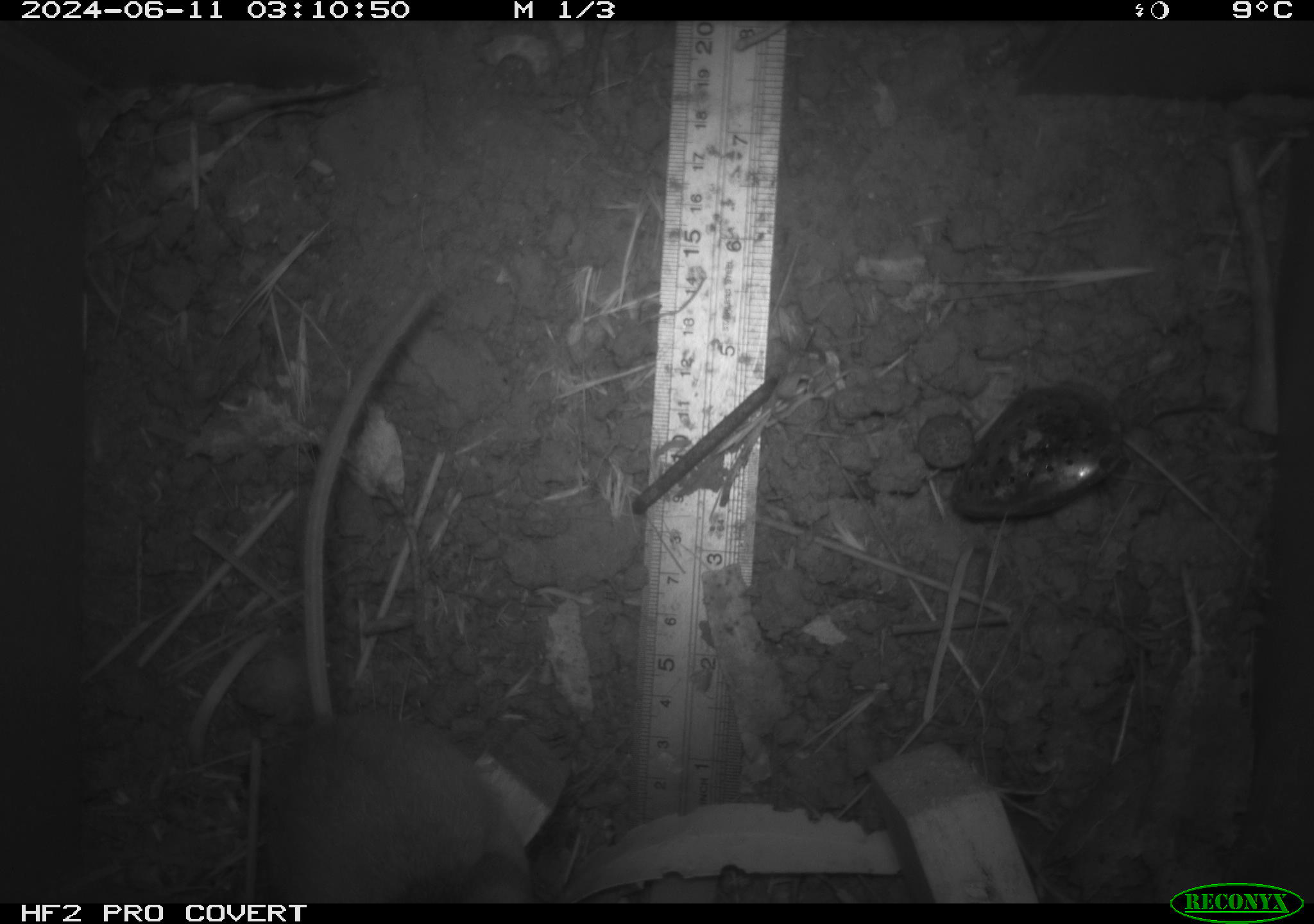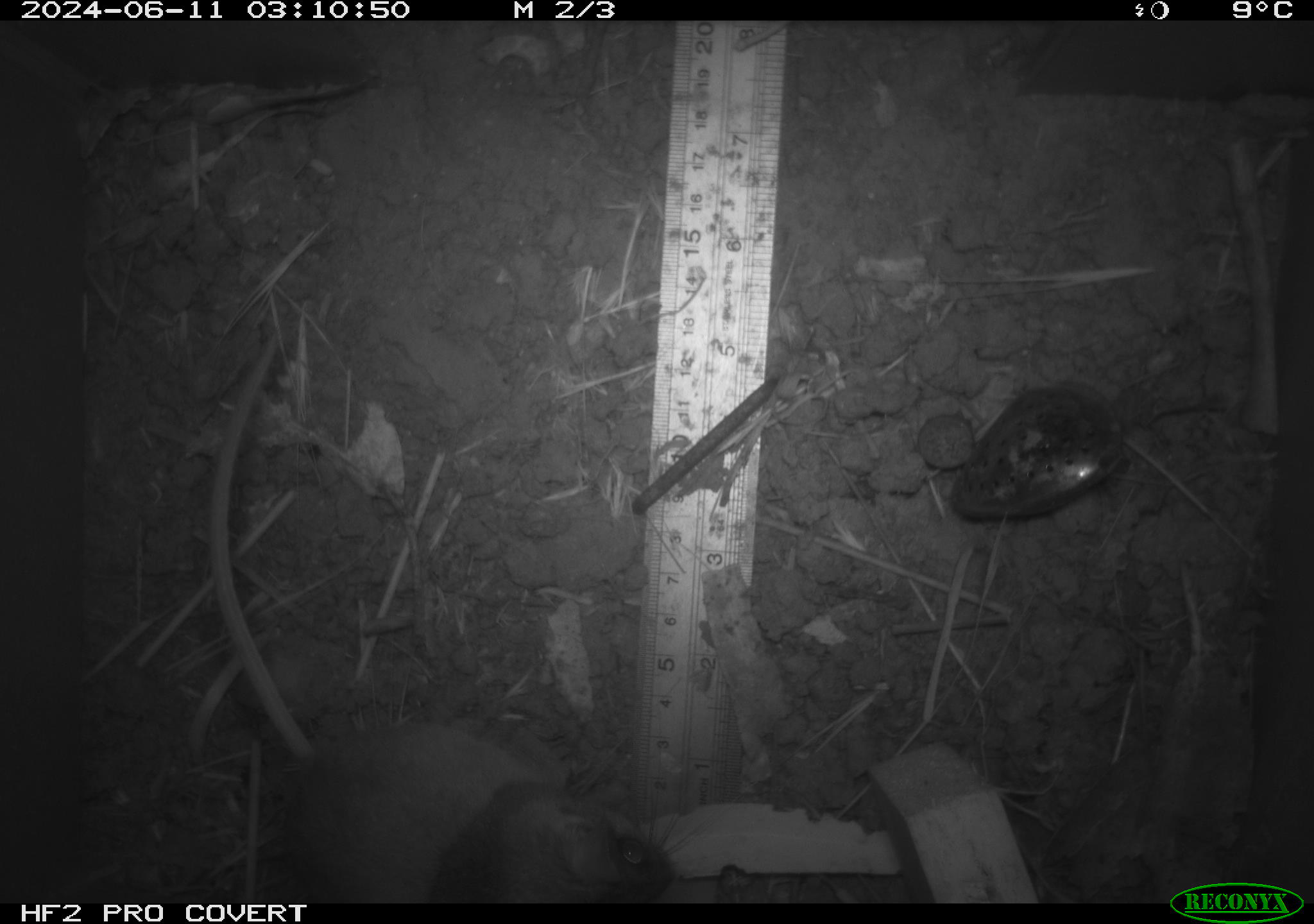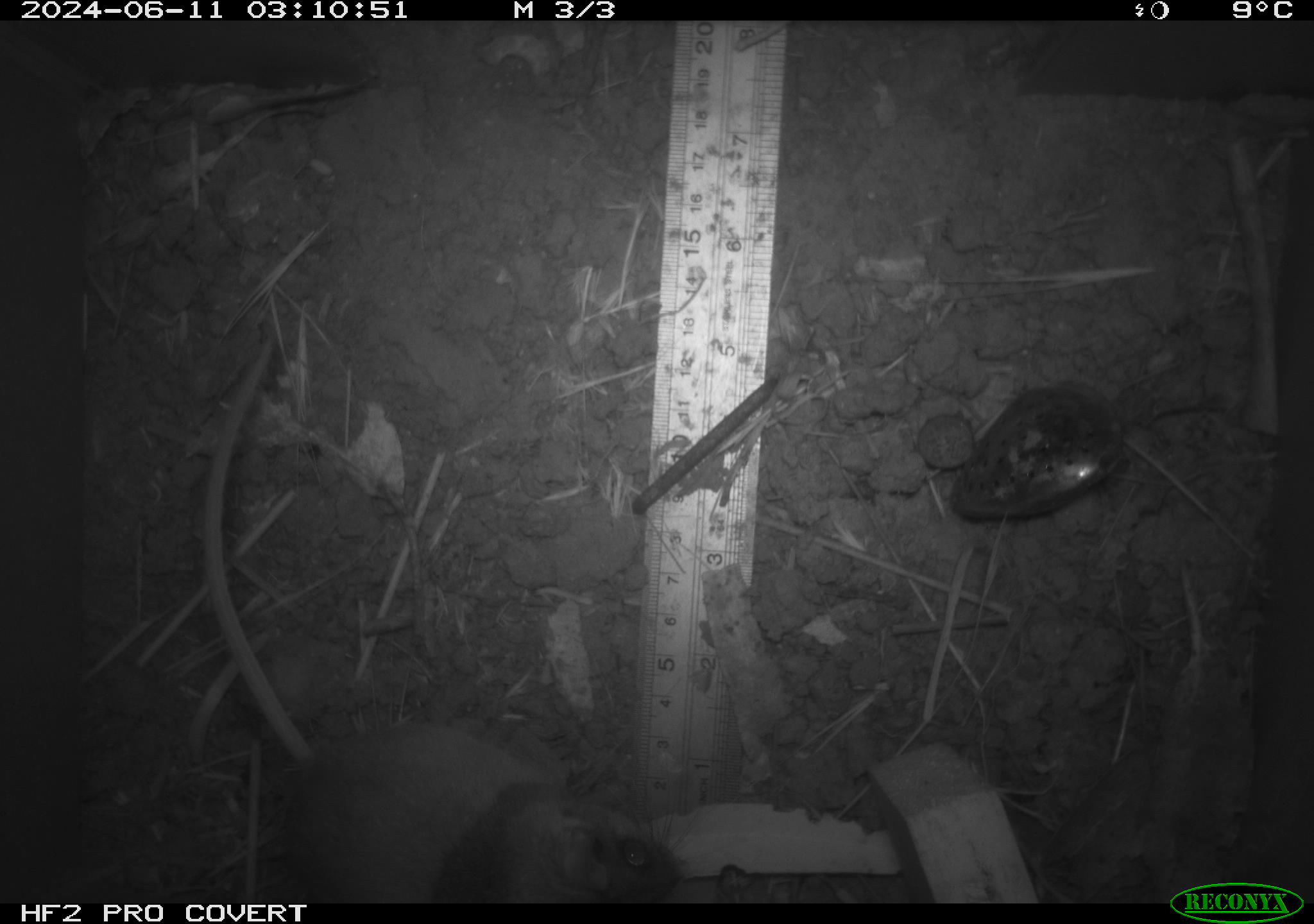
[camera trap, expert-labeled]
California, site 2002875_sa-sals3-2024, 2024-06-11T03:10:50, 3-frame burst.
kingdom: Animalia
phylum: Chordata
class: Mammalia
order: Rodentia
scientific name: Rodentia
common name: rodent